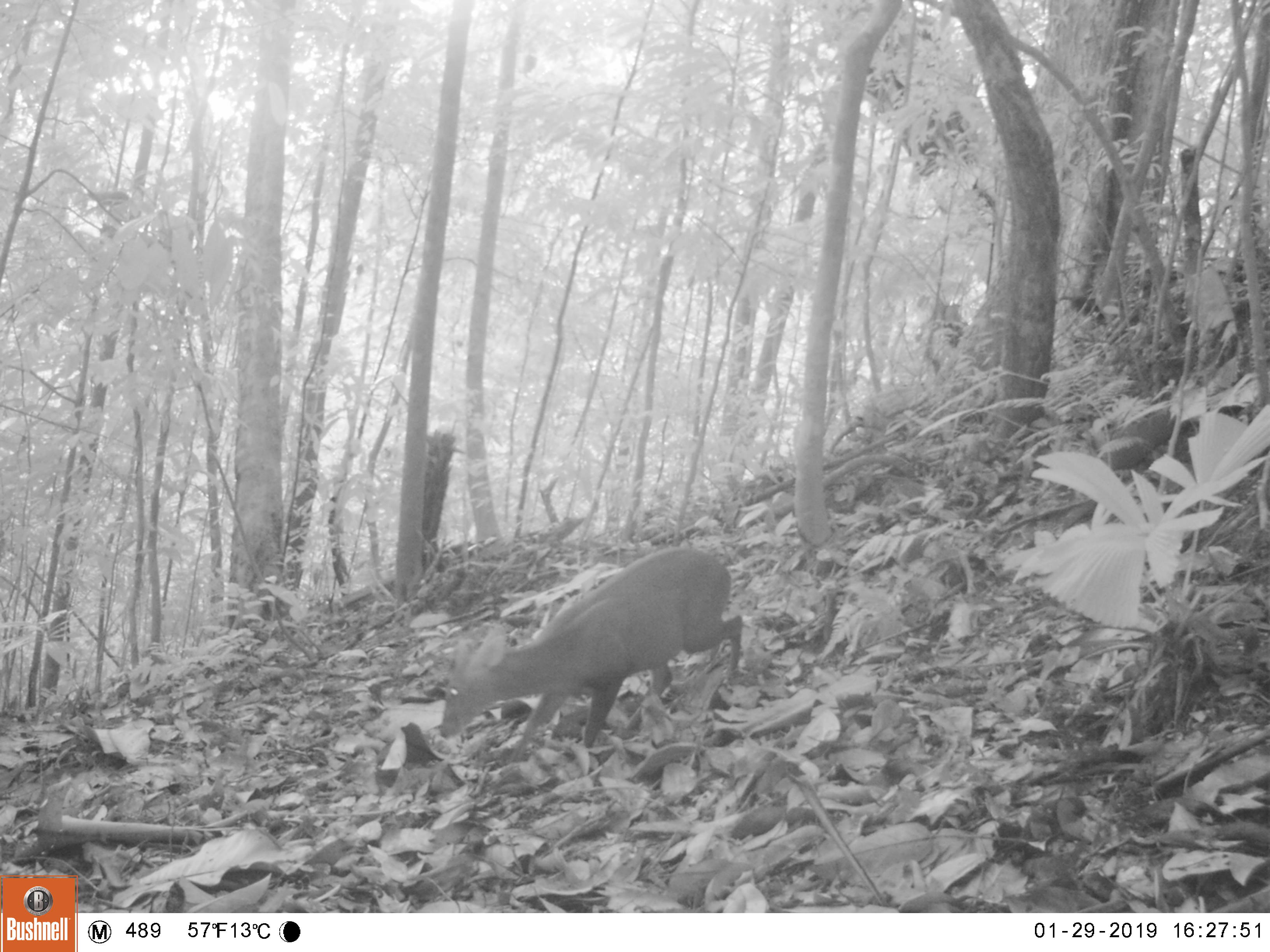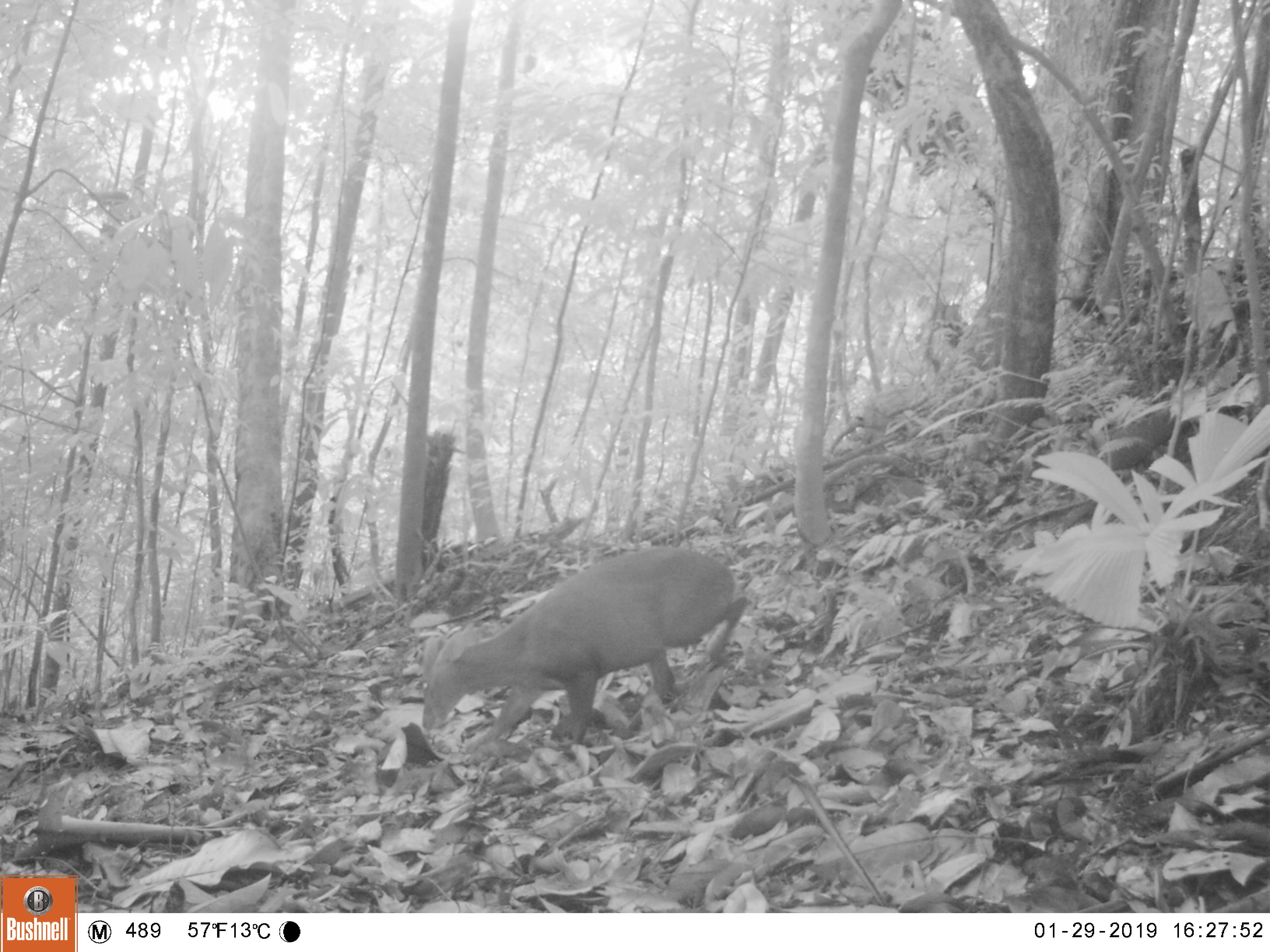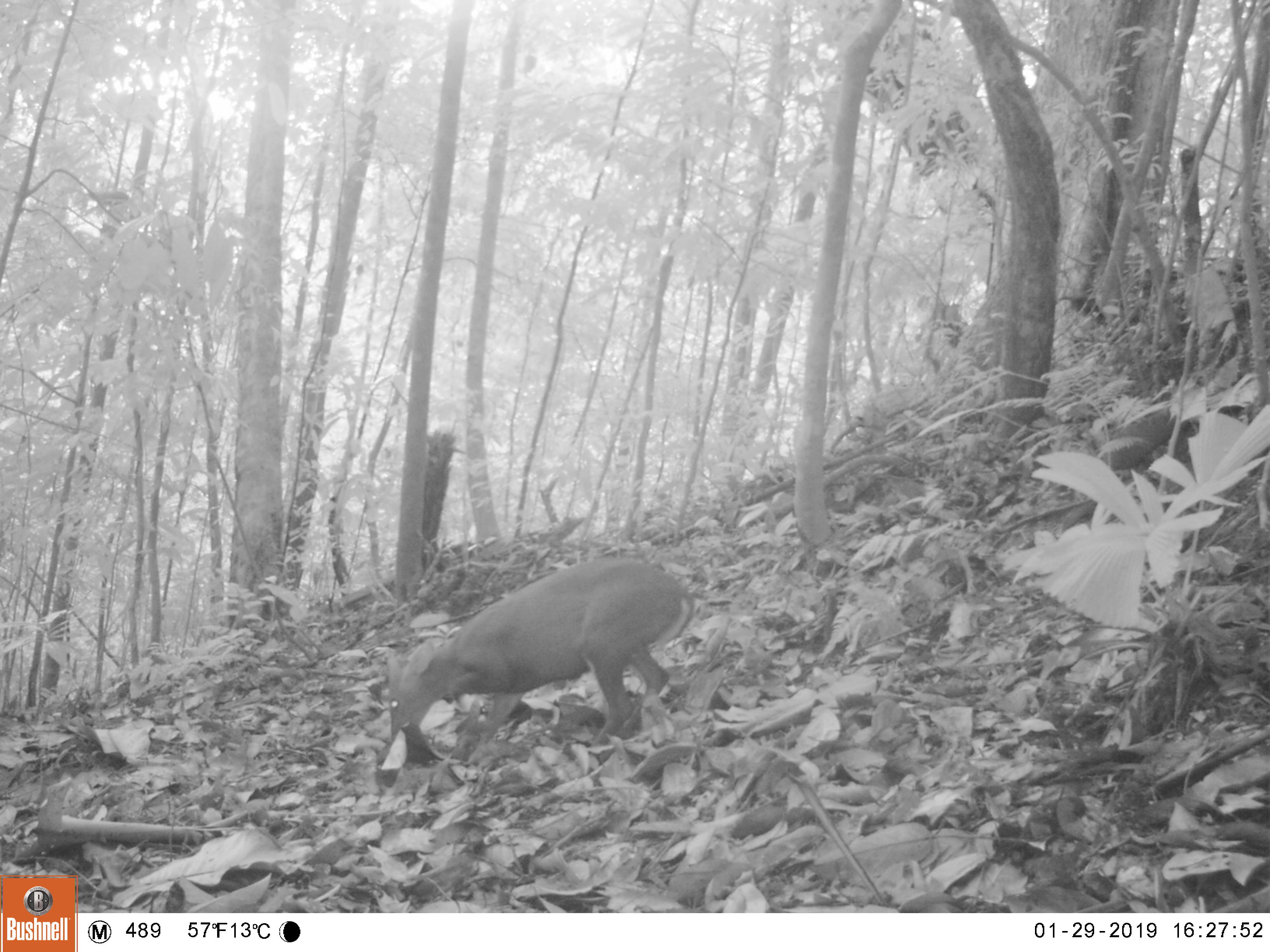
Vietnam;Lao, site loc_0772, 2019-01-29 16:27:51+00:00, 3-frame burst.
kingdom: Animalia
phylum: Chordata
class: Mammalia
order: Artiodactyla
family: Cervidae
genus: Muntiacus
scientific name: Muntiacus rooseveltorum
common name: roosevelt's muntjac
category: roosevelts muntjac group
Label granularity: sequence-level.